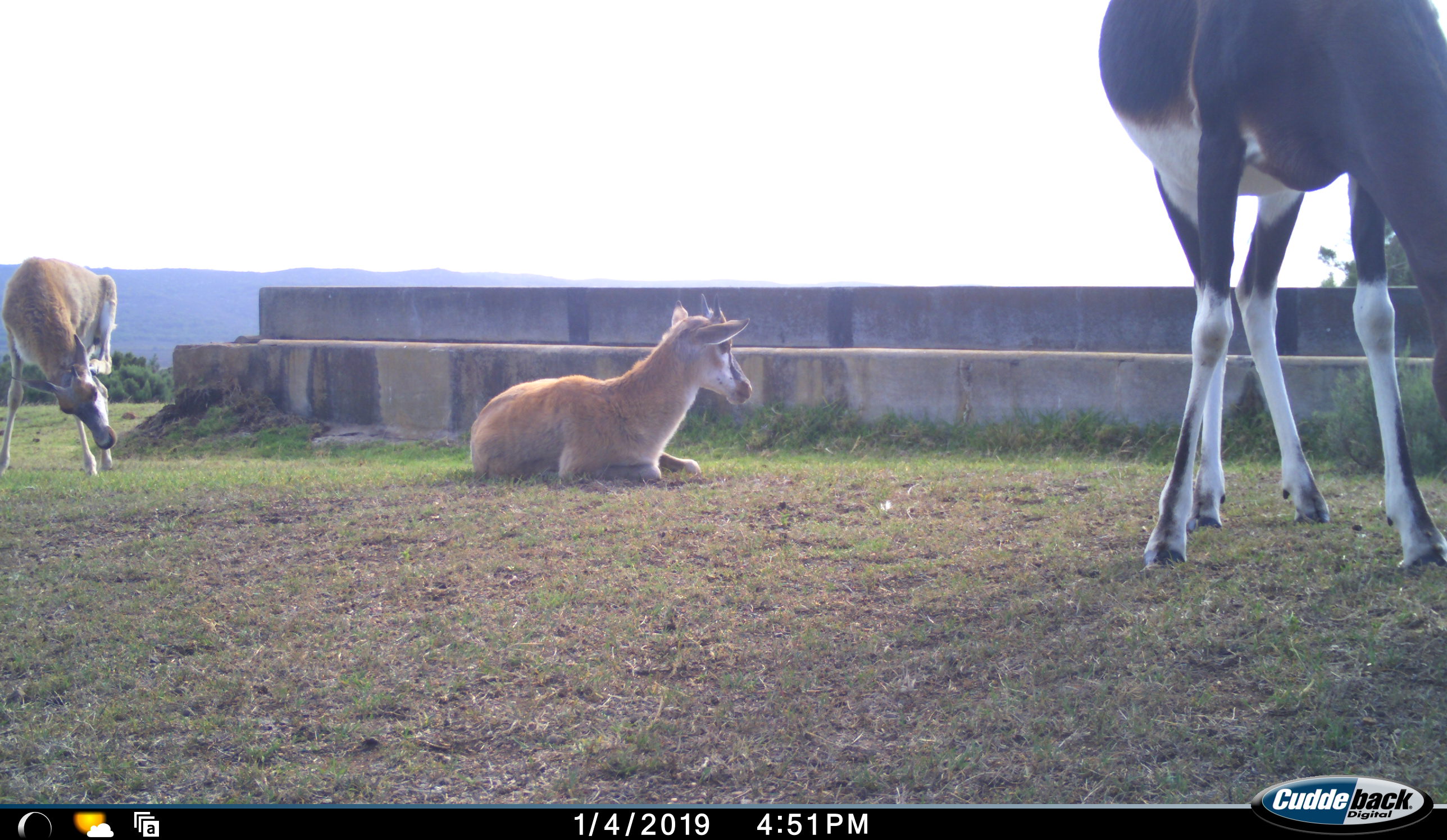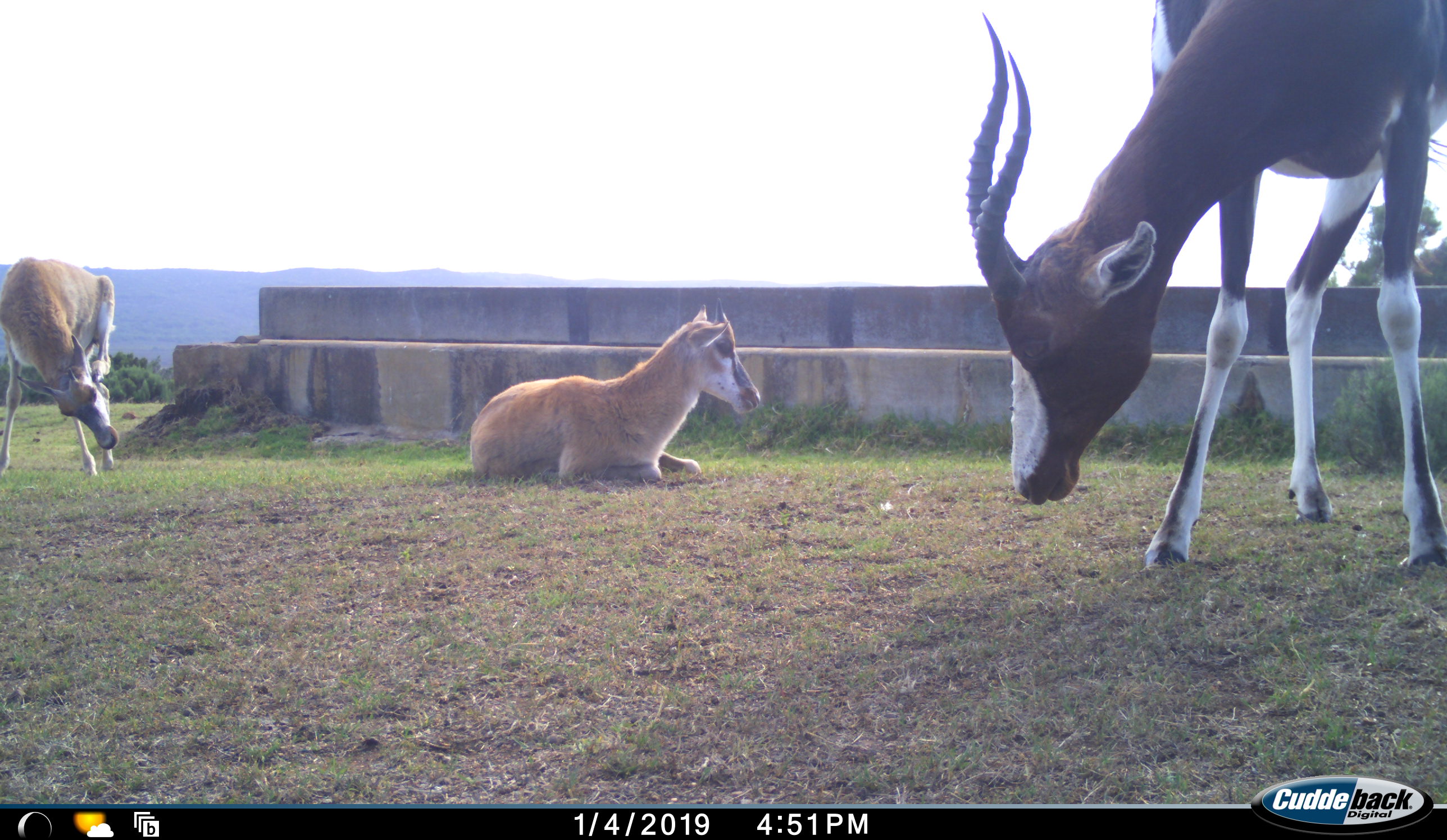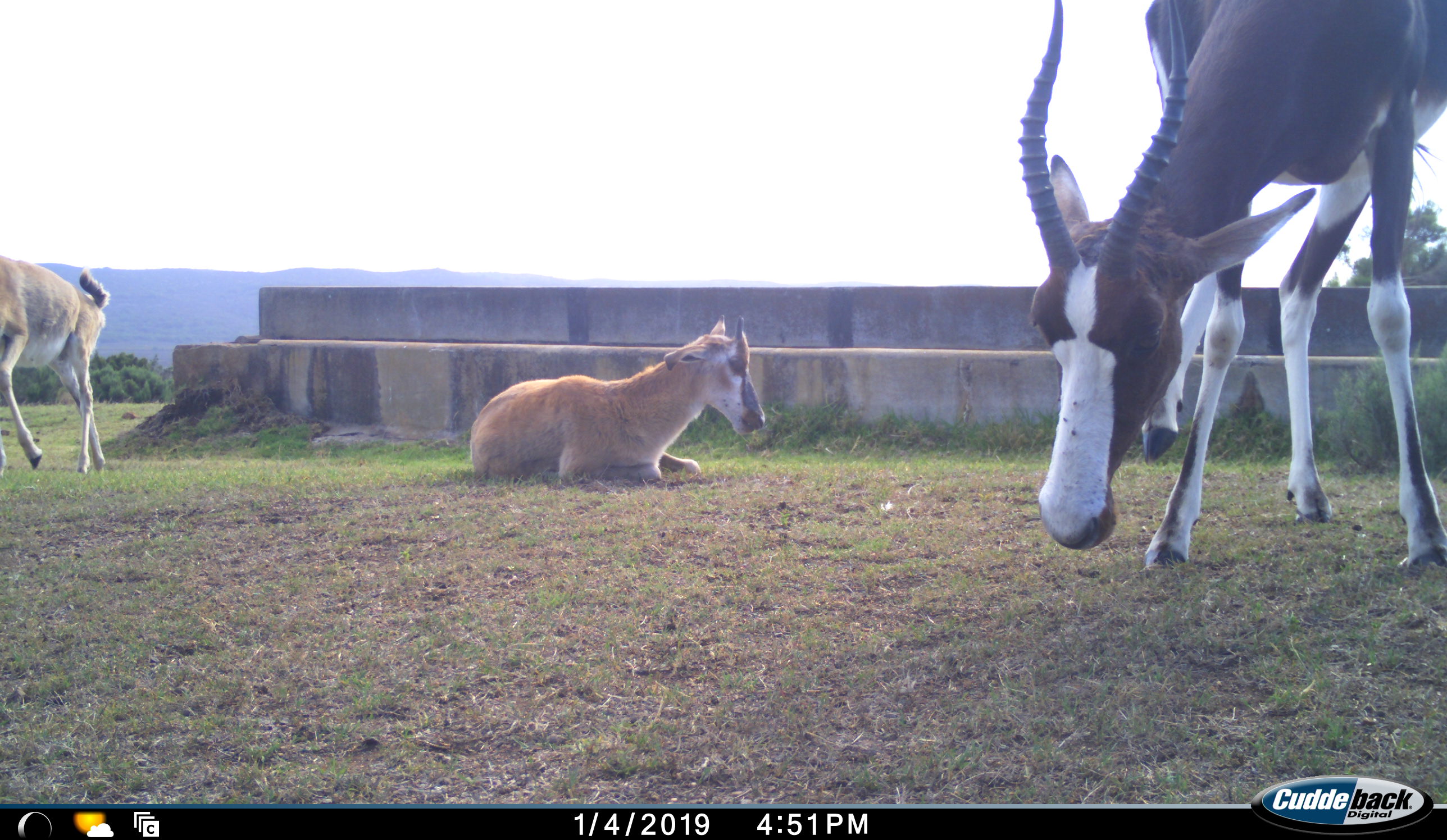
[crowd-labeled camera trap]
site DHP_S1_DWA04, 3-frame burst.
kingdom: Animalia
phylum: Chordata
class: Mammalia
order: Artiodactyla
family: Bovidae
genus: Damaliscus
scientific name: Damaliscus pygargus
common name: bontebok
Bontebok (Damaliscus pygargus), count 3. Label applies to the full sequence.